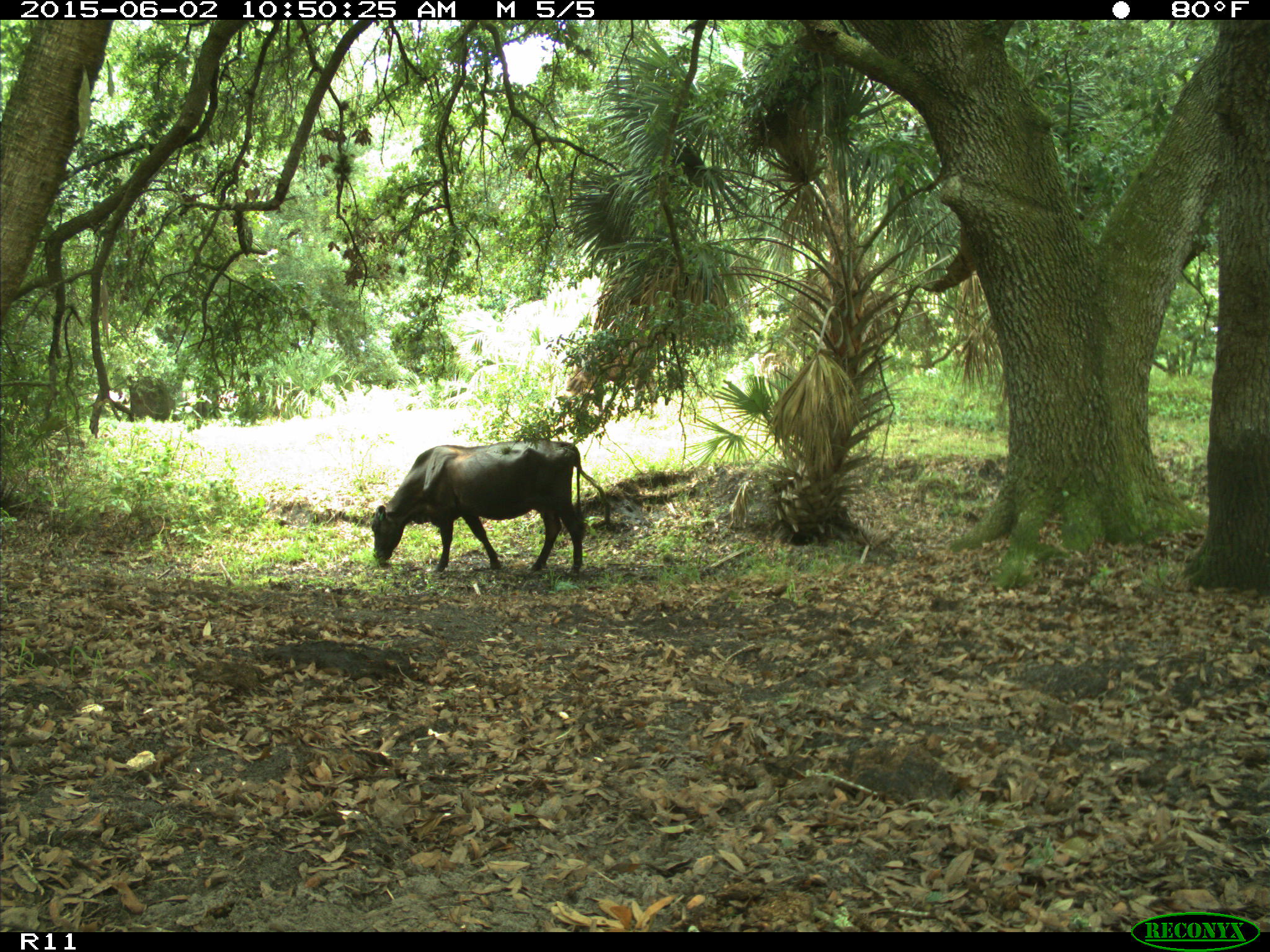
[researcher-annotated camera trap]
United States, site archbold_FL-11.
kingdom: Animalia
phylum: Chordata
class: Mammalia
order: Artiodactyla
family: Bovidae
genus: Bos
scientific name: Bos taurus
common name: domestic cow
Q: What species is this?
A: Bos taurus (domestic cow).